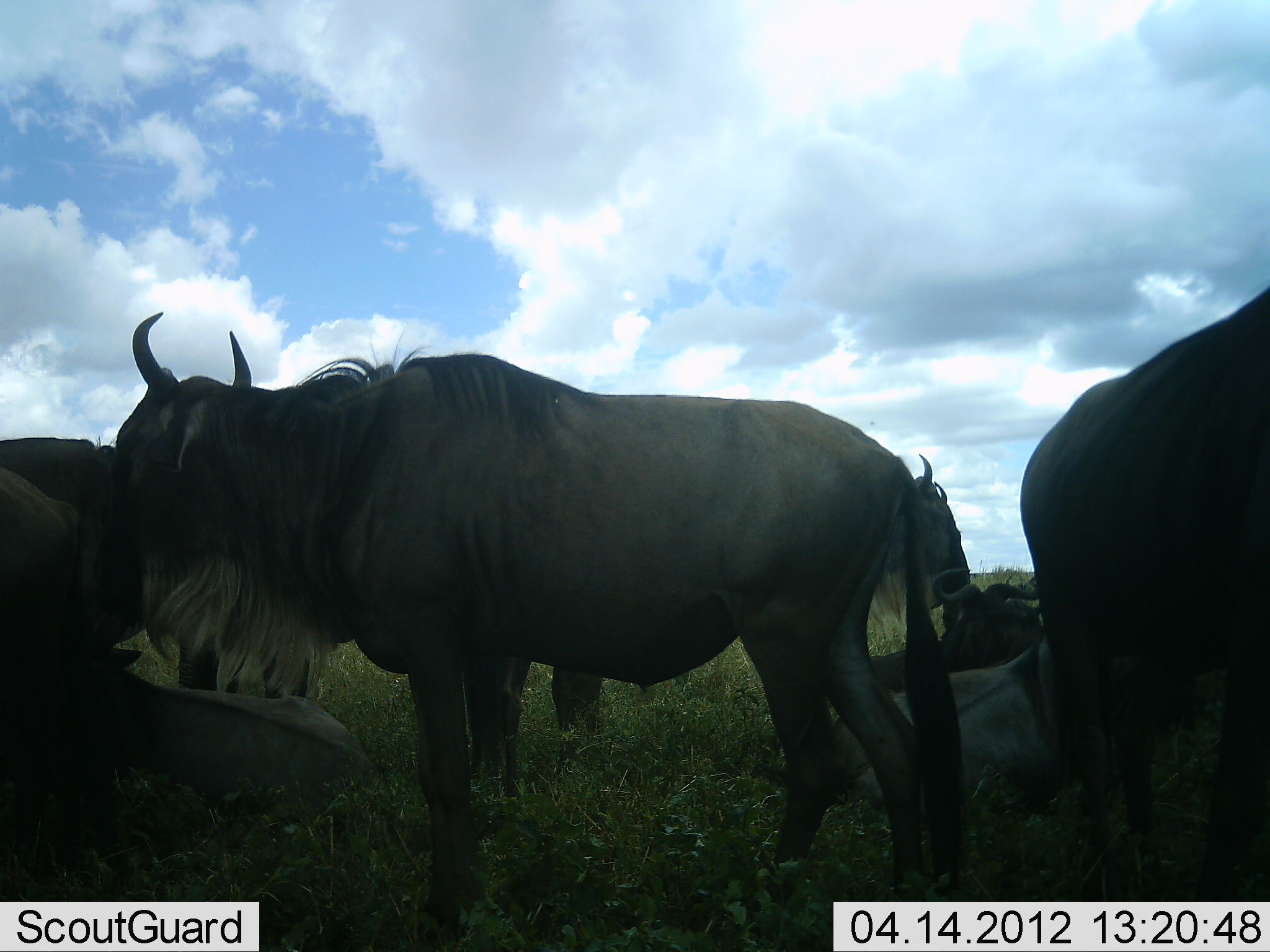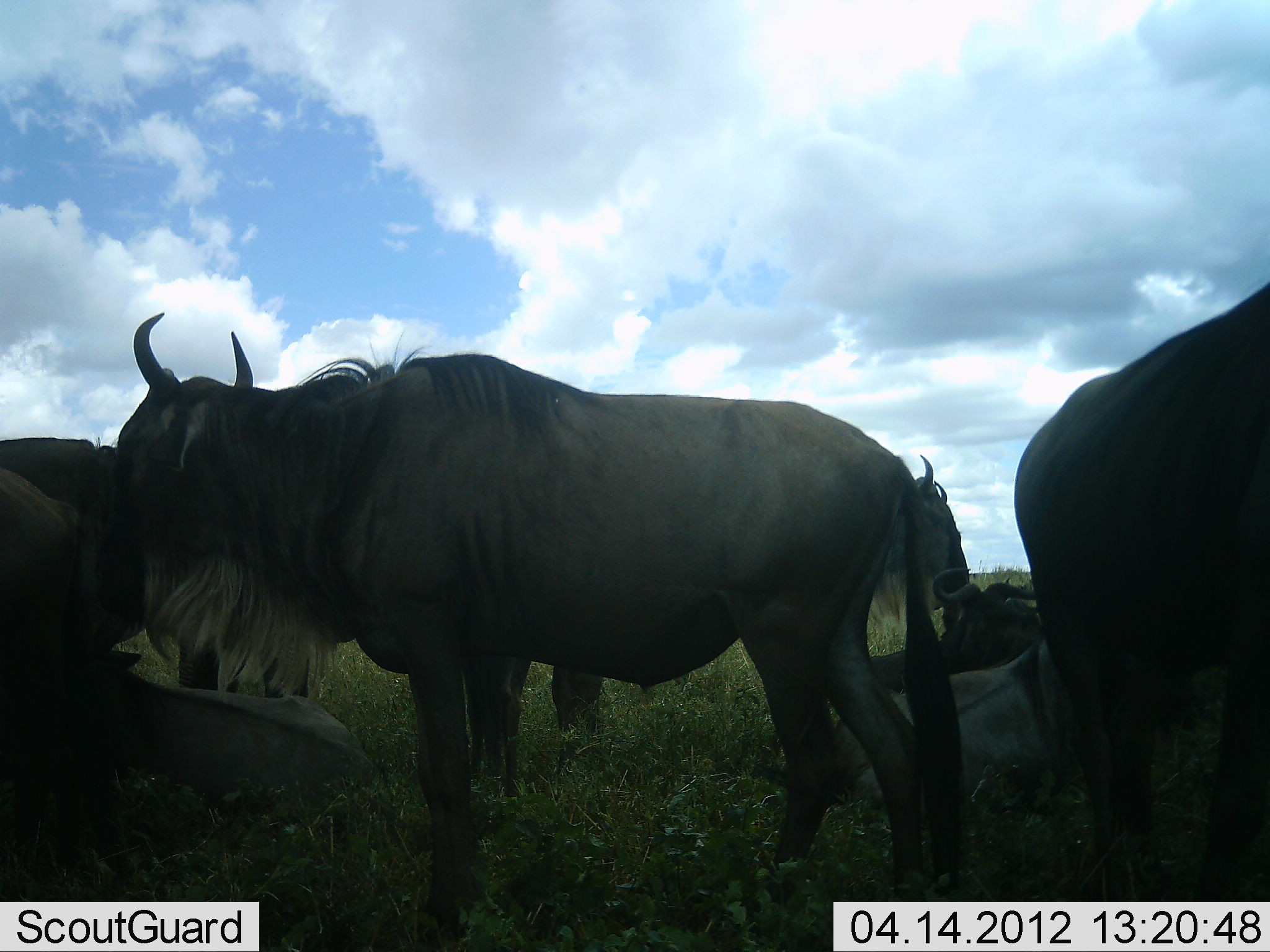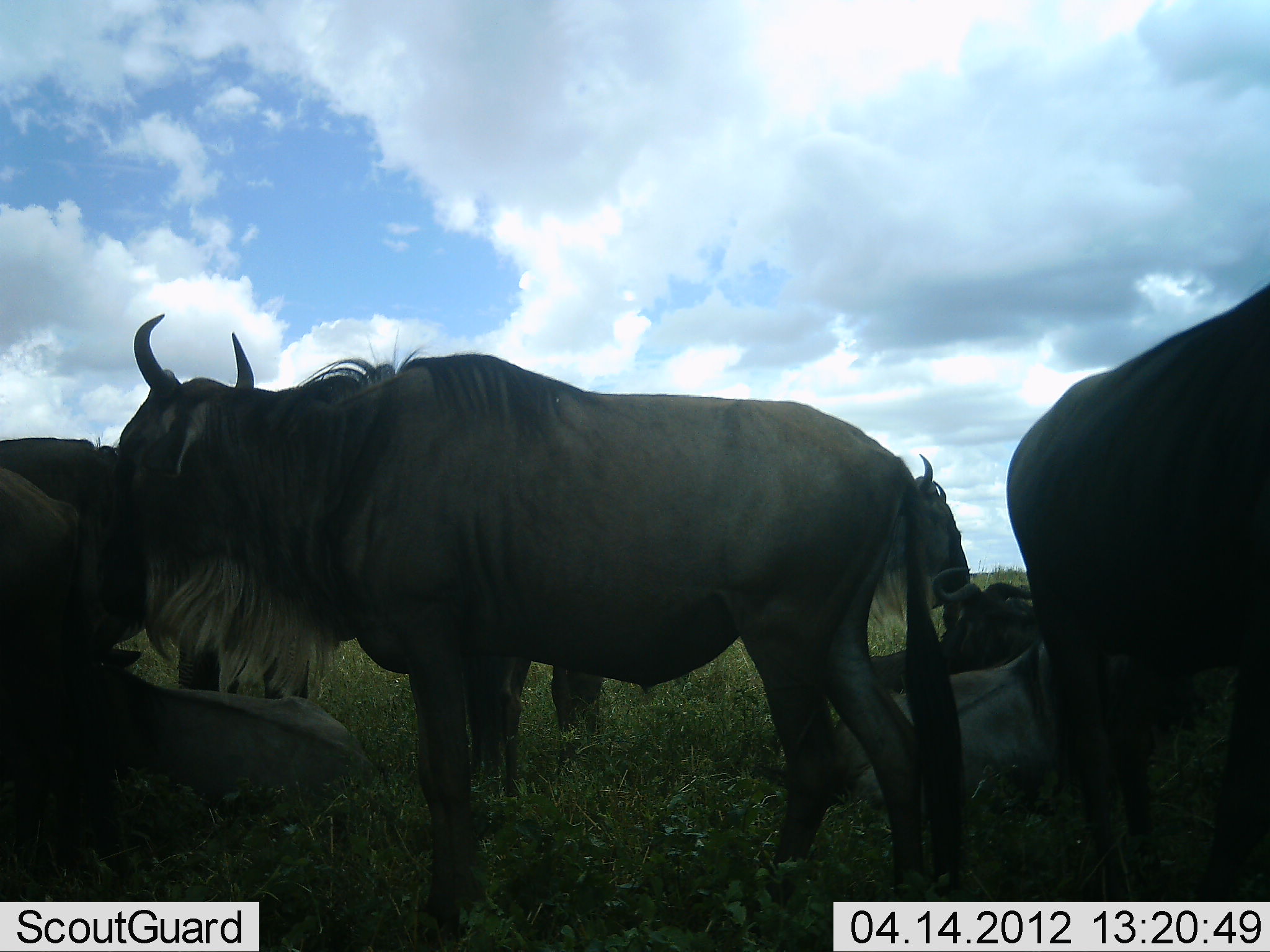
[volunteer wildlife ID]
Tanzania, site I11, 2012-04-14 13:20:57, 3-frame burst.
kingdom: Animalia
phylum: Chordata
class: Mammalia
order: Artiodactyla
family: Bovidae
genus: Connochaetes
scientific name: Connochaetes taurinus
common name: blue wildebeest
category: wildebeest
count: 7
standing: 84%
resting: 89%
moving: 0%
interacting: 0%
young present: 0%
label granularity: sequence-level